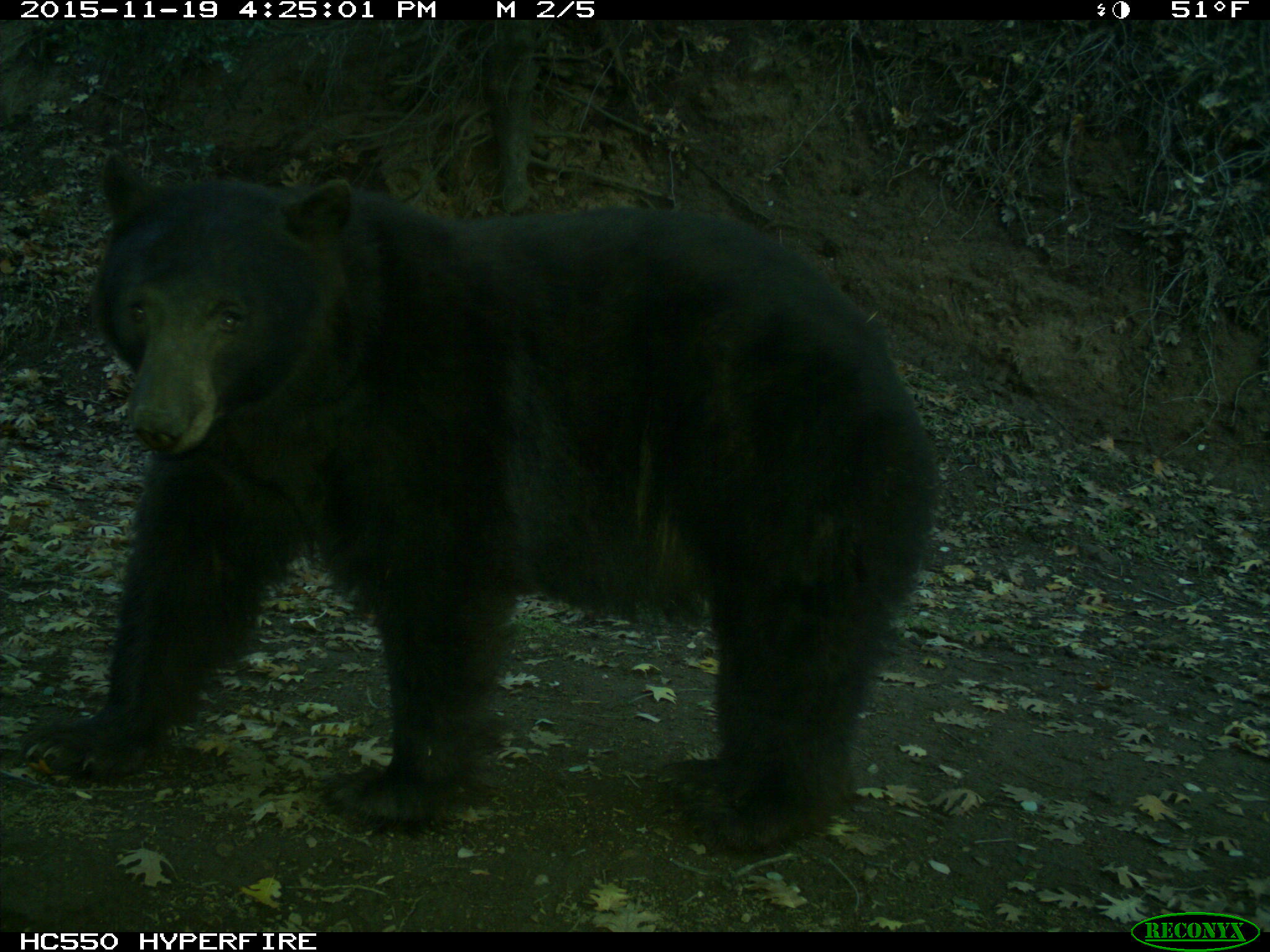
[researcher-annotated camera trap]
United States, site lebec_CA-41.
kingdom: Animalia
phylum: Chordata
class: Mammalia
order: Carnivora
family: Ursidae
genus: Ursus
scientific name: Ursus americanus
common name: american black bear